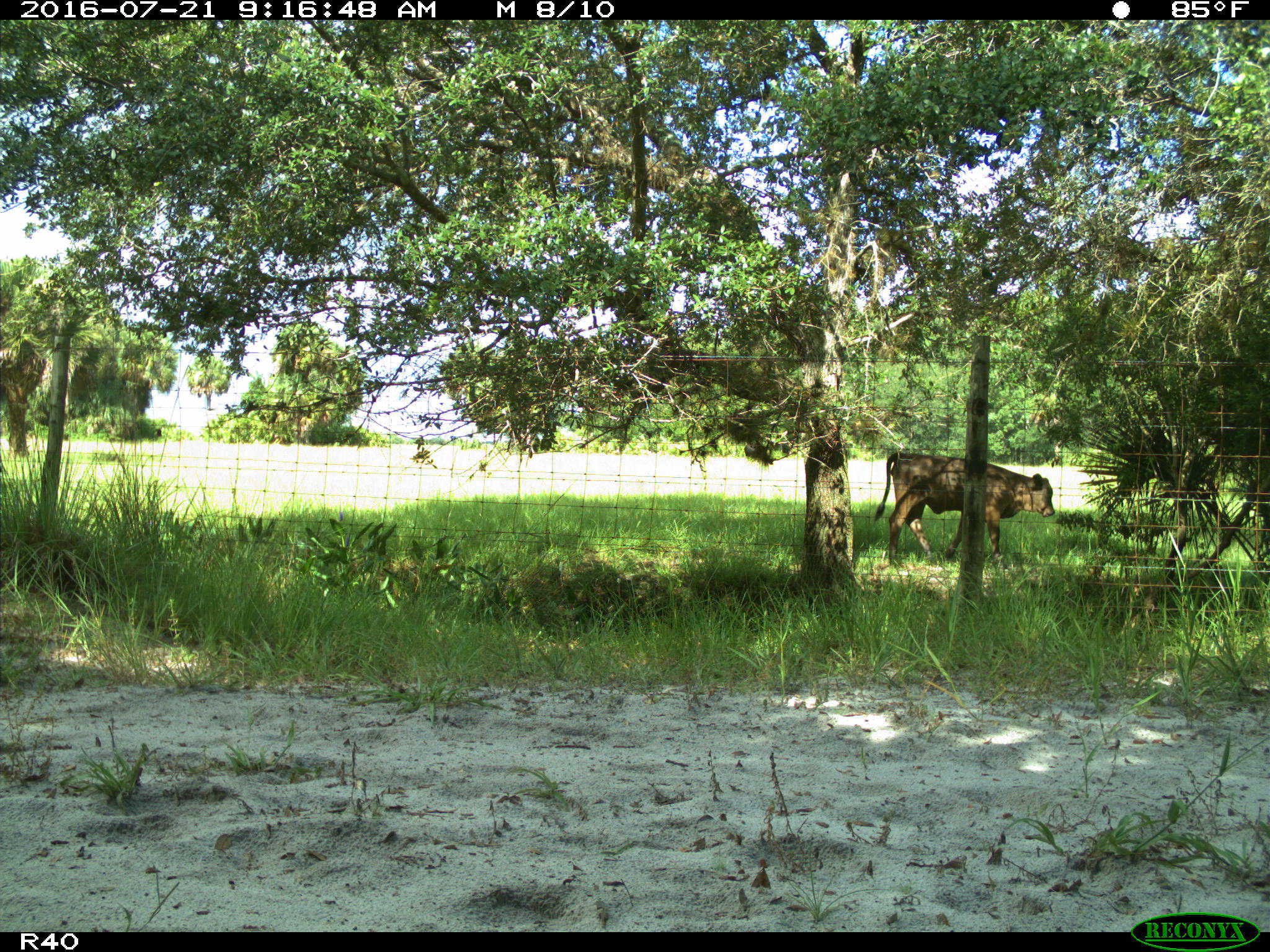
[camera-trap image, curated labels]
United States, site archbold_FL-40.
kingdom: Animalia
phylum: Chordata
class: Mammalia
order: Artiodactyla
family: Bovidae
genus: Bos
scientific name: Bos taurus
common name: domestic cow